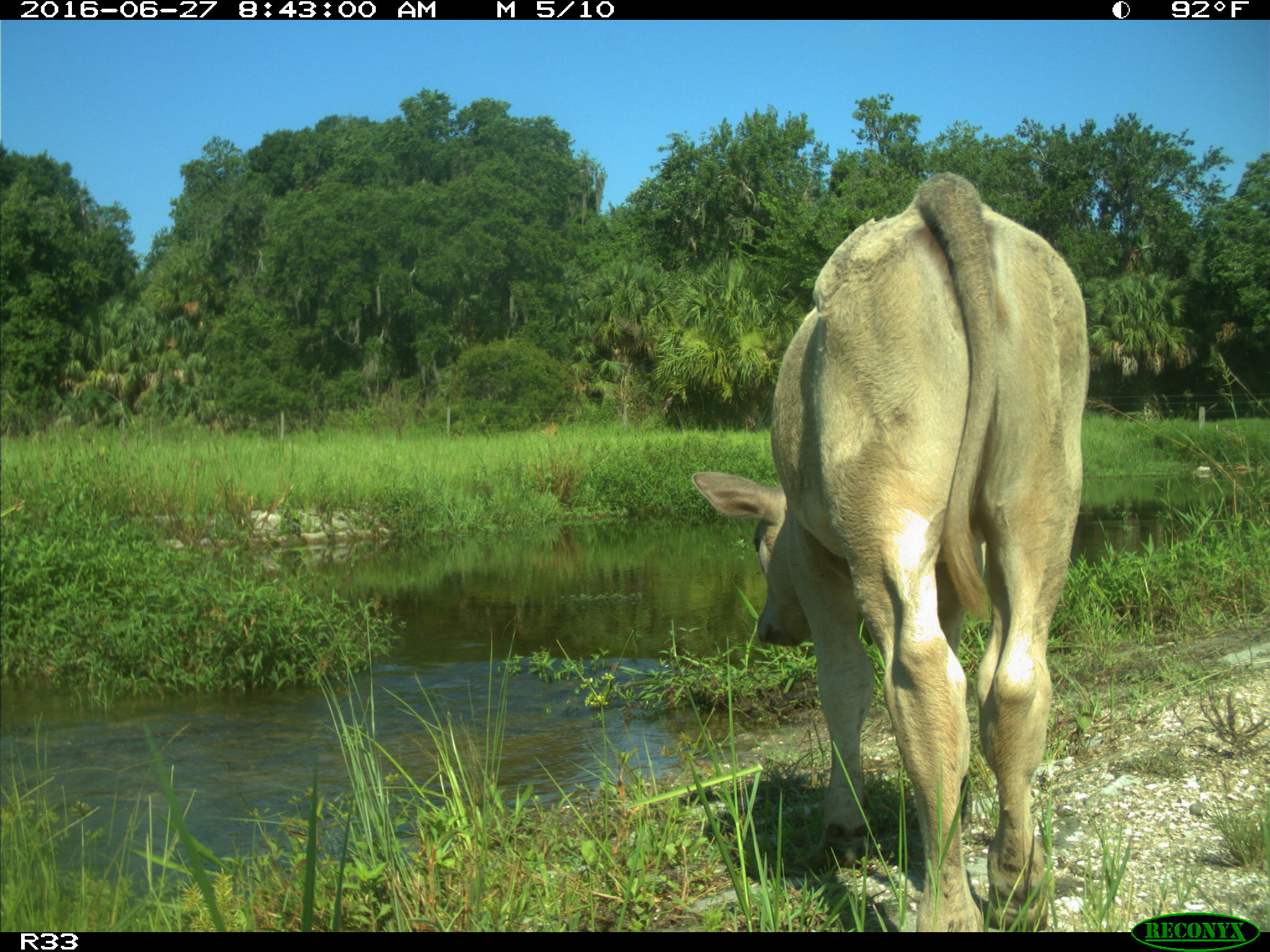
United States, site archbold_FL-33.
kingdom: Animalia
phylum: Chordata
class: Mammalia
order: Artiodactyla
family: Bovidae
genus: Bos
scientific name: Bos taurus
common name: domestic cow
Bos taurus (domestic cow).